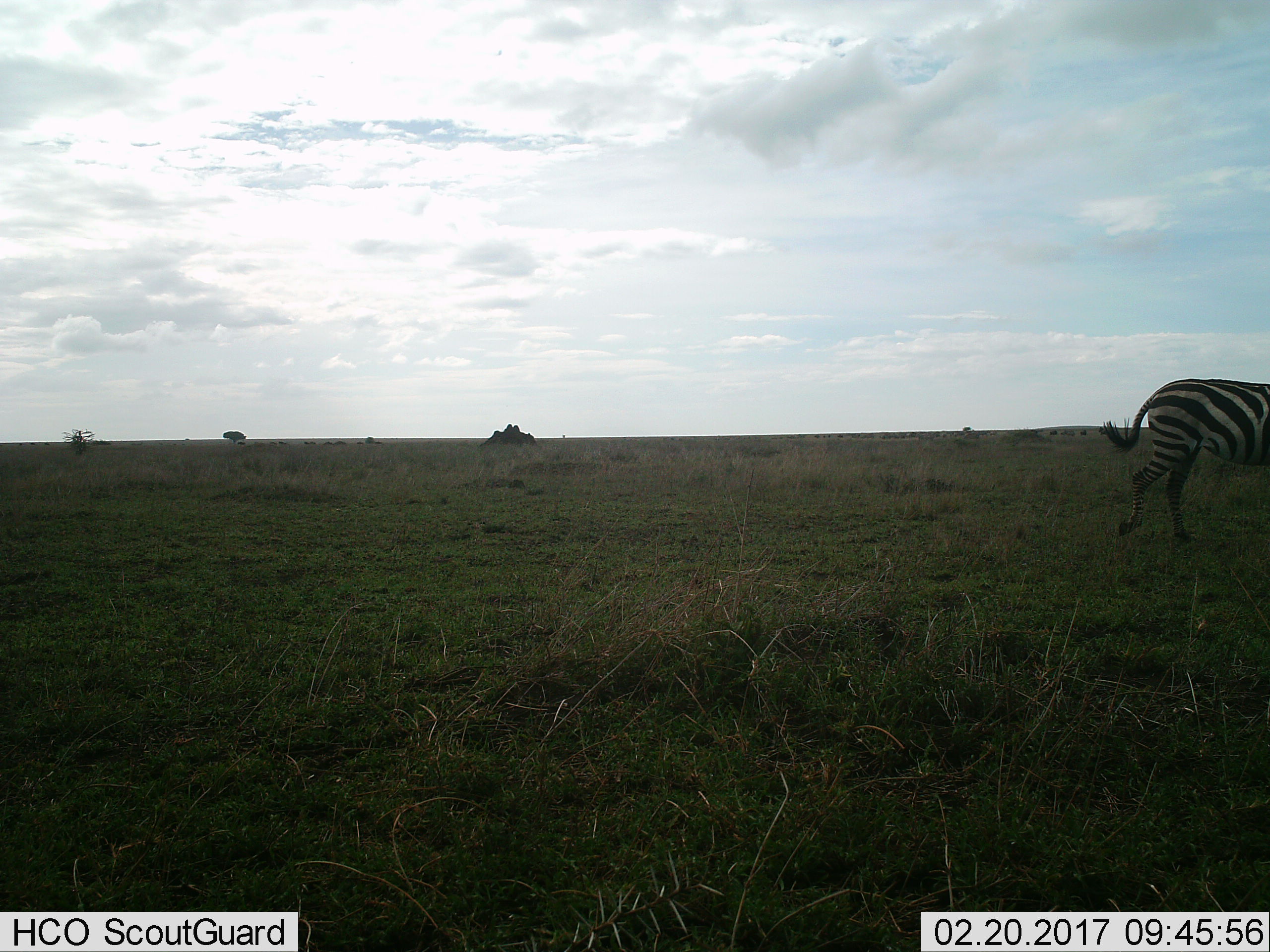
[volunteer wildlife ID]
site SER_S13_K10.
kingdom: Animalia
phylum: Chordata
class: Mammalia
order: Perissodactyla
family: Equidae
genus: Equus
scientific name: Equus quagga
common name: plains zebra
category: zebraplains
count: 1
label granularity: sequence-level